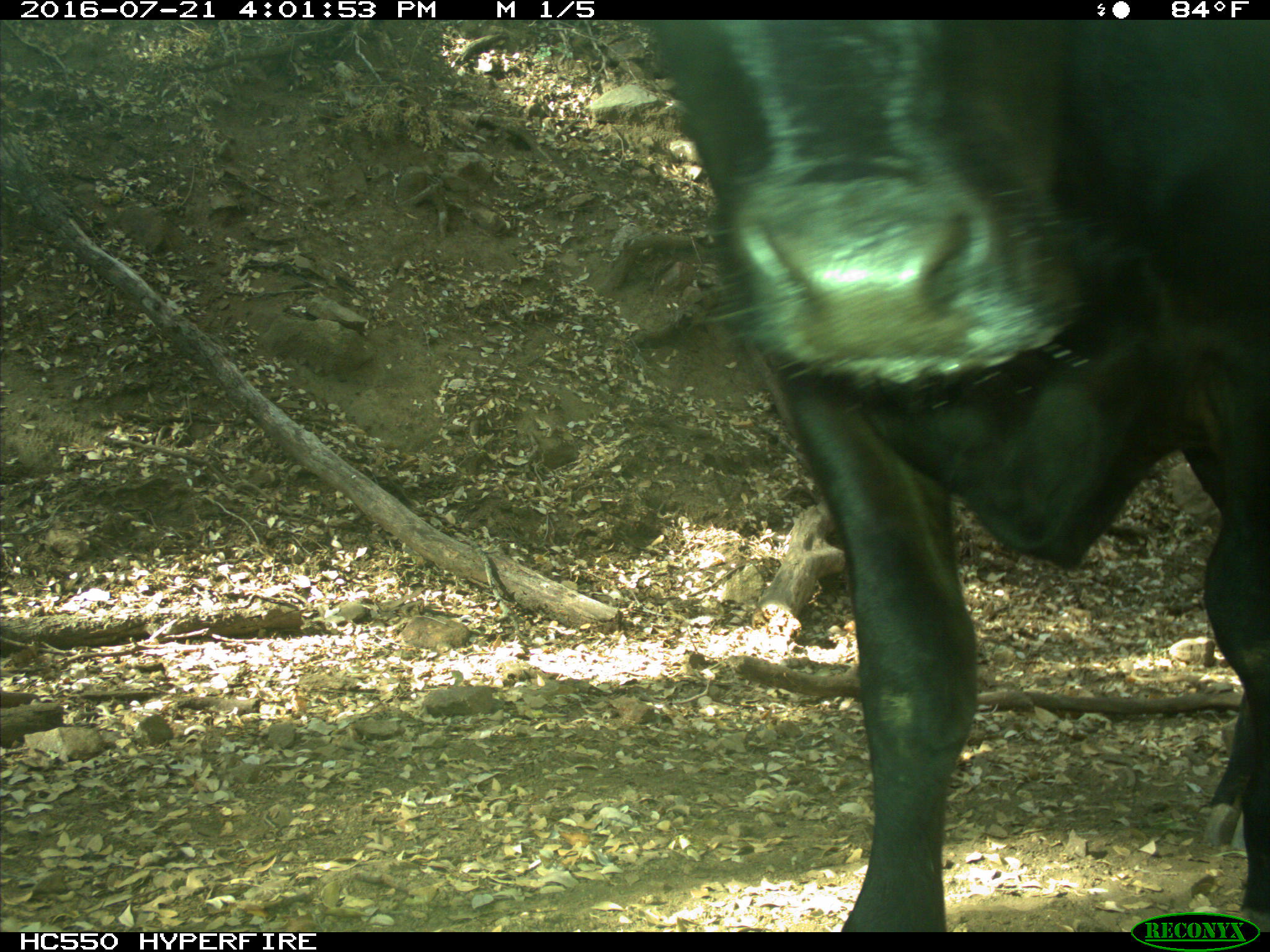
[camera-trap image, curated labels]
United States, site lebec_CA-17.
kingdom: Animalia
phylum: Chordata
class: Mammalia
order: Artiodactyla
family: Bovidae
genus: Bos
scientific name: Bos taurus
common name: domestic cow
Bos taurus (domestic cow).